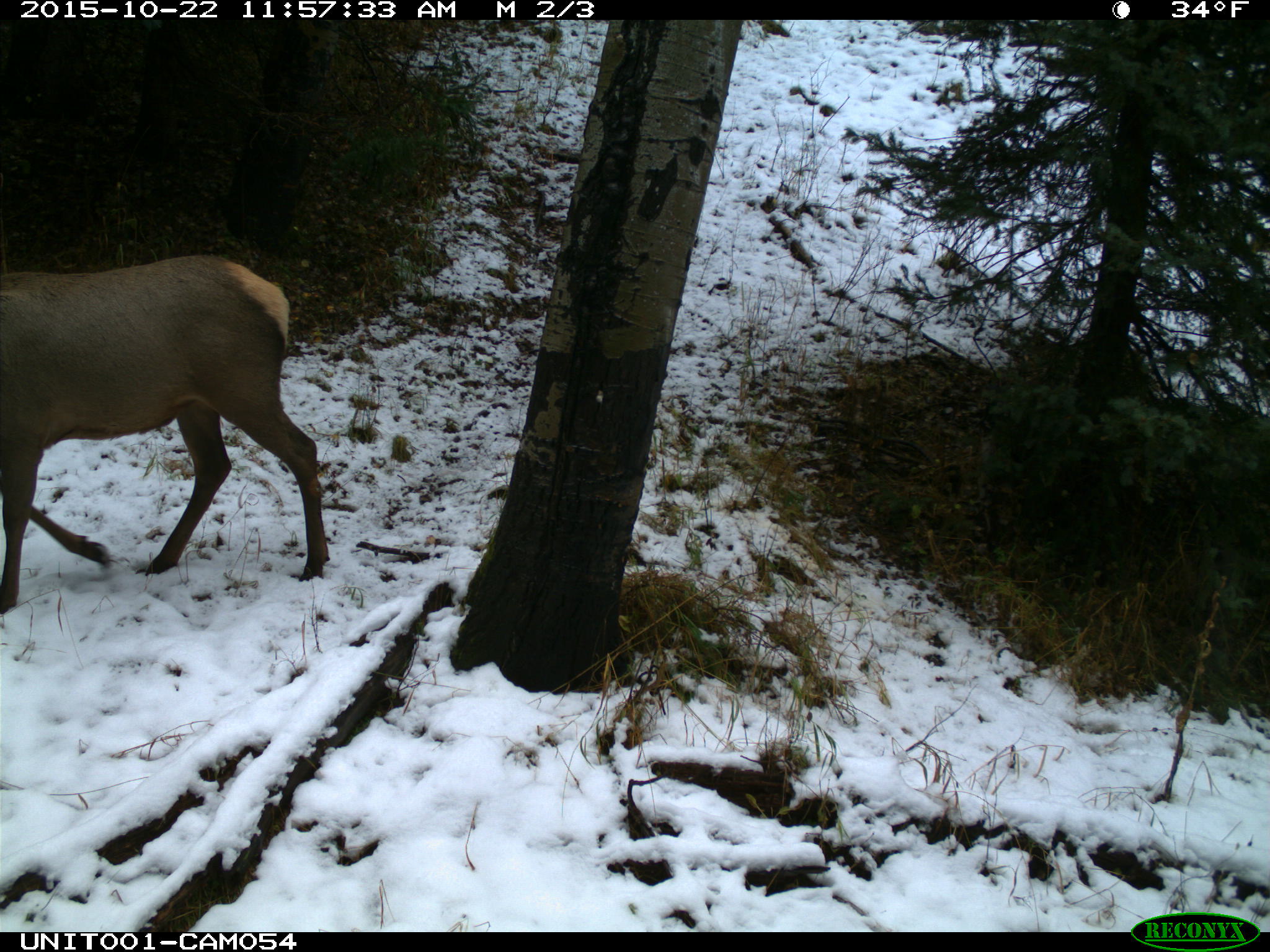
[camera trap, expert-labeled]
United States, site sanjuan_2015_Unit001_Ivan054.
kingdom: Animalia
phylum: Chordata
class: Mammalia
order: Artiodactyla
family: Cervidae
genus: Cervus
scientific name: Cervus elaphus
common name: red deer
Cervus elaphus (red deer).